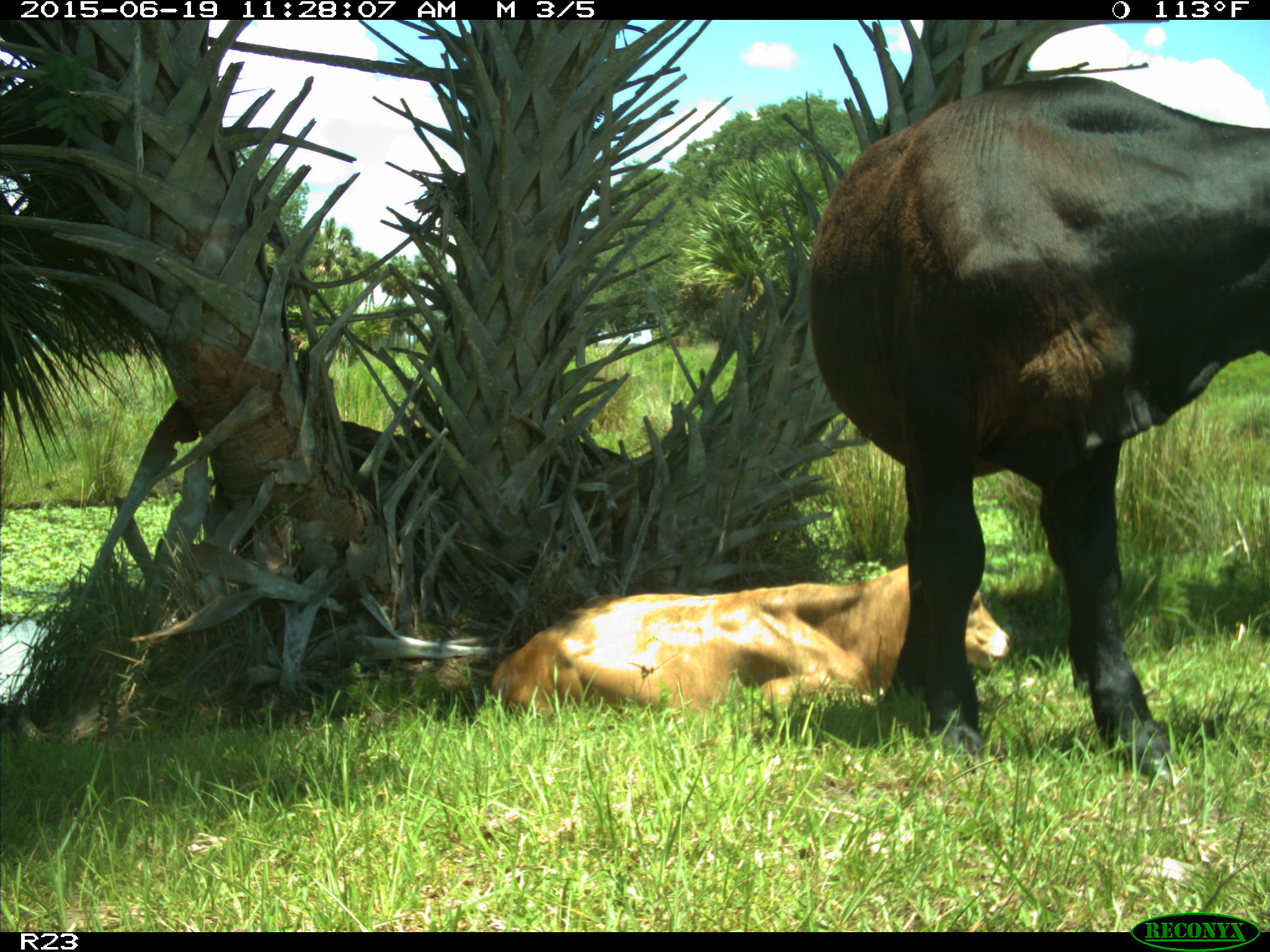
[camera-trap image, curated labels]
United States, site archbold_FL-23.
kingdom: Animalia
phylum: Chordata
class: Mammalia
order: Artiodactyla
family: Bovidae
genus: Bos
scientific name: Bos taurus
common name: domestic cow